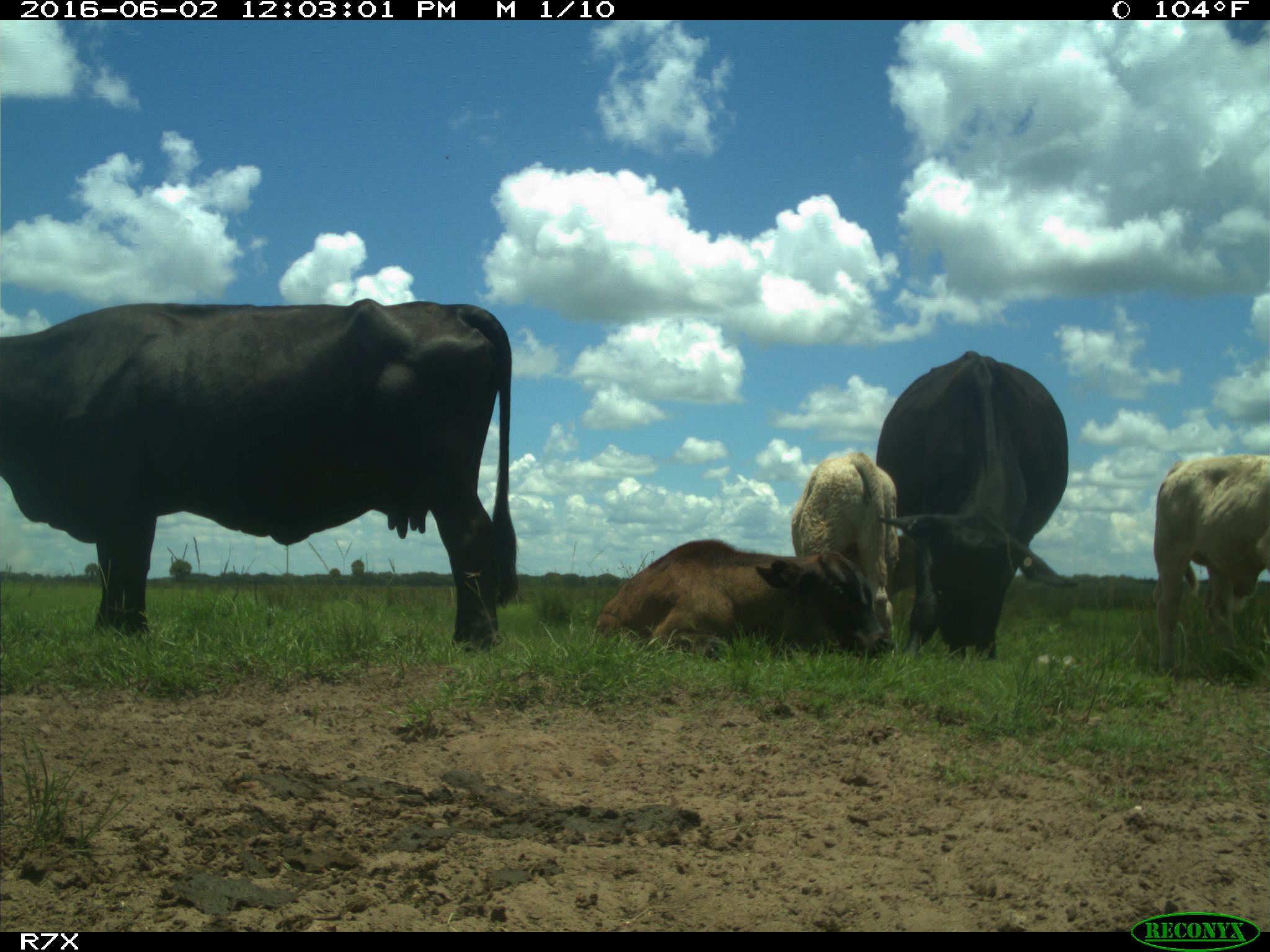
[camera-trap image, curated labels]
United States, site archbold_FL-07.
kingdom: Animalia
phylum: Chordata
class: Mammalia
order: Artiodactyla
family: Bovidae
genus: Bos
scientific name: Bos taurus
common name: domestic cow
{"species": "Bos taurus (domestic cow)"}